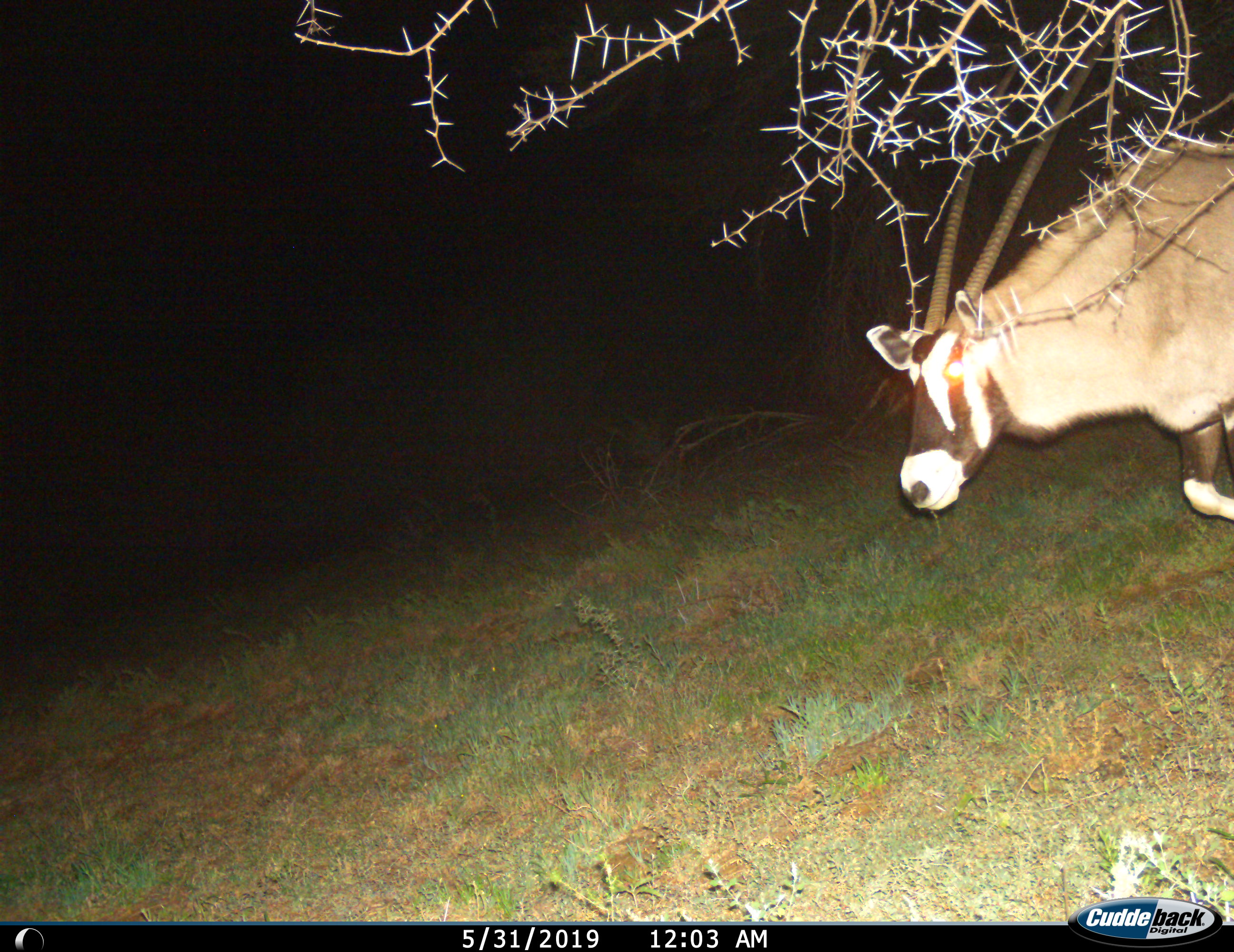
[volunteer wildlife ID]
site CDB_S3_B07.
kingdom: Animalia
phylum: Chordata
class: Mammalia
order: Artiodactyla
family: Bovidae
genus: Oryx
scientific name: Oryx gazella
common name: gemsbok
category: oryx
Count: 1.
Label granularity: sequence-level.